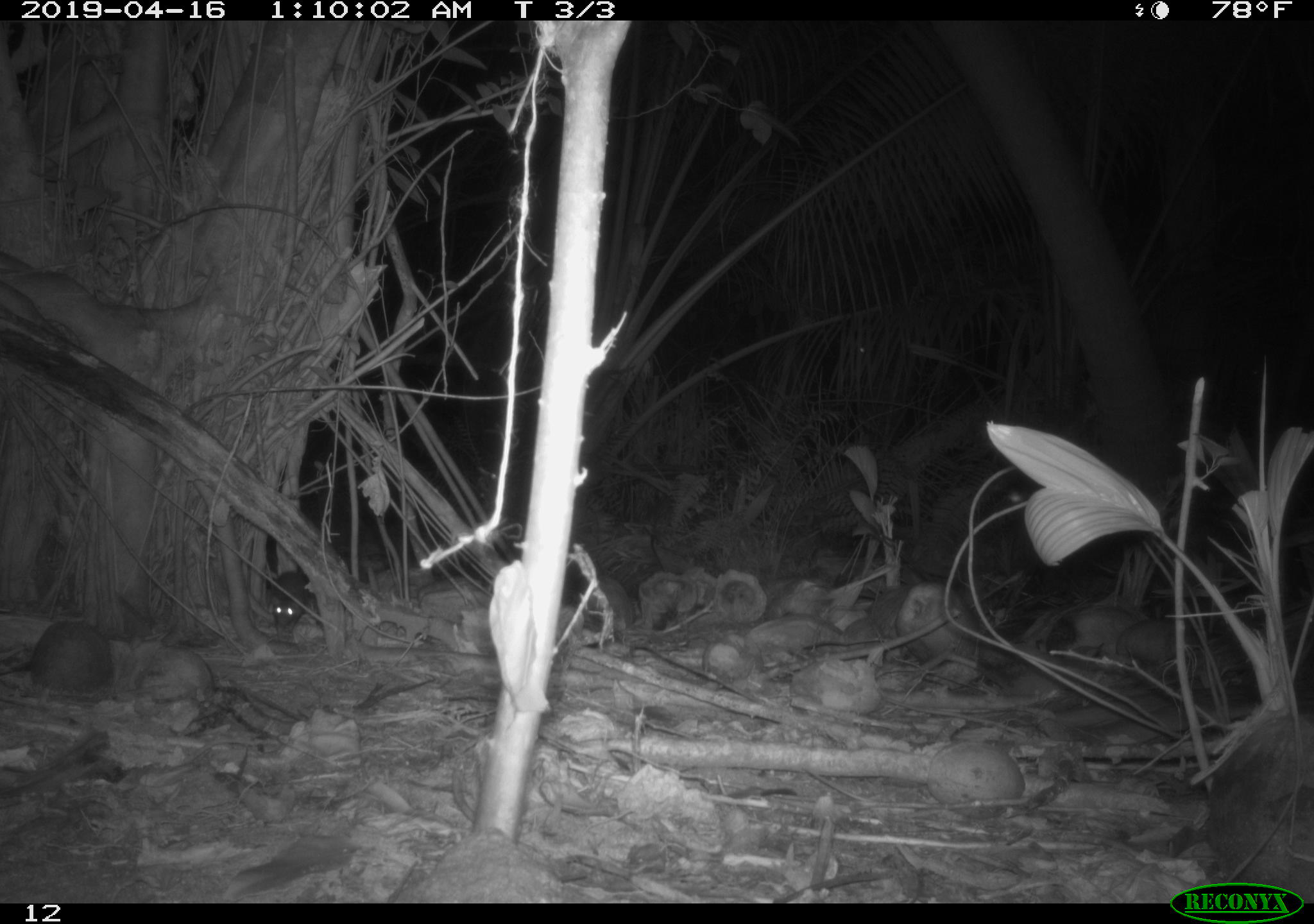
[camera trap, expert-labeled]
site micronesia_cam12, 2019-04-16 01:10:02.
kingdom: Animalia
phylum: Chordata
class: Mammalia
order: Rodentia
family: Muridae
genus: Rattus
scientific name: Rattus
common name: rat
Rat (Rattus).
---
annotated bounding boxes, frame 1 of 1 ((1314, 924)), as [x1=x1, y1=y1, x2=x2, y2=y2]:
rat: [x1=263, y1=567, x2=320, y2=647]